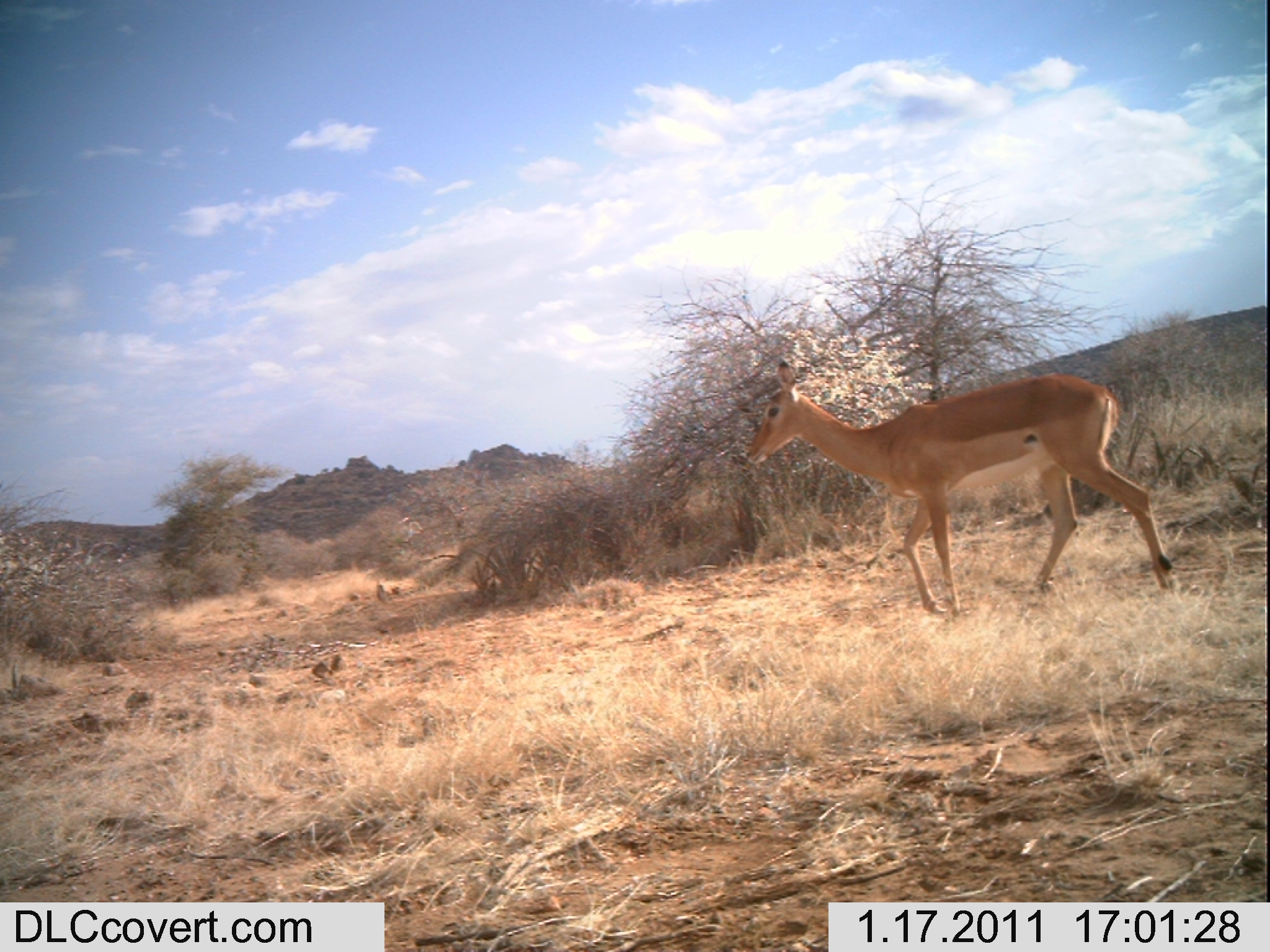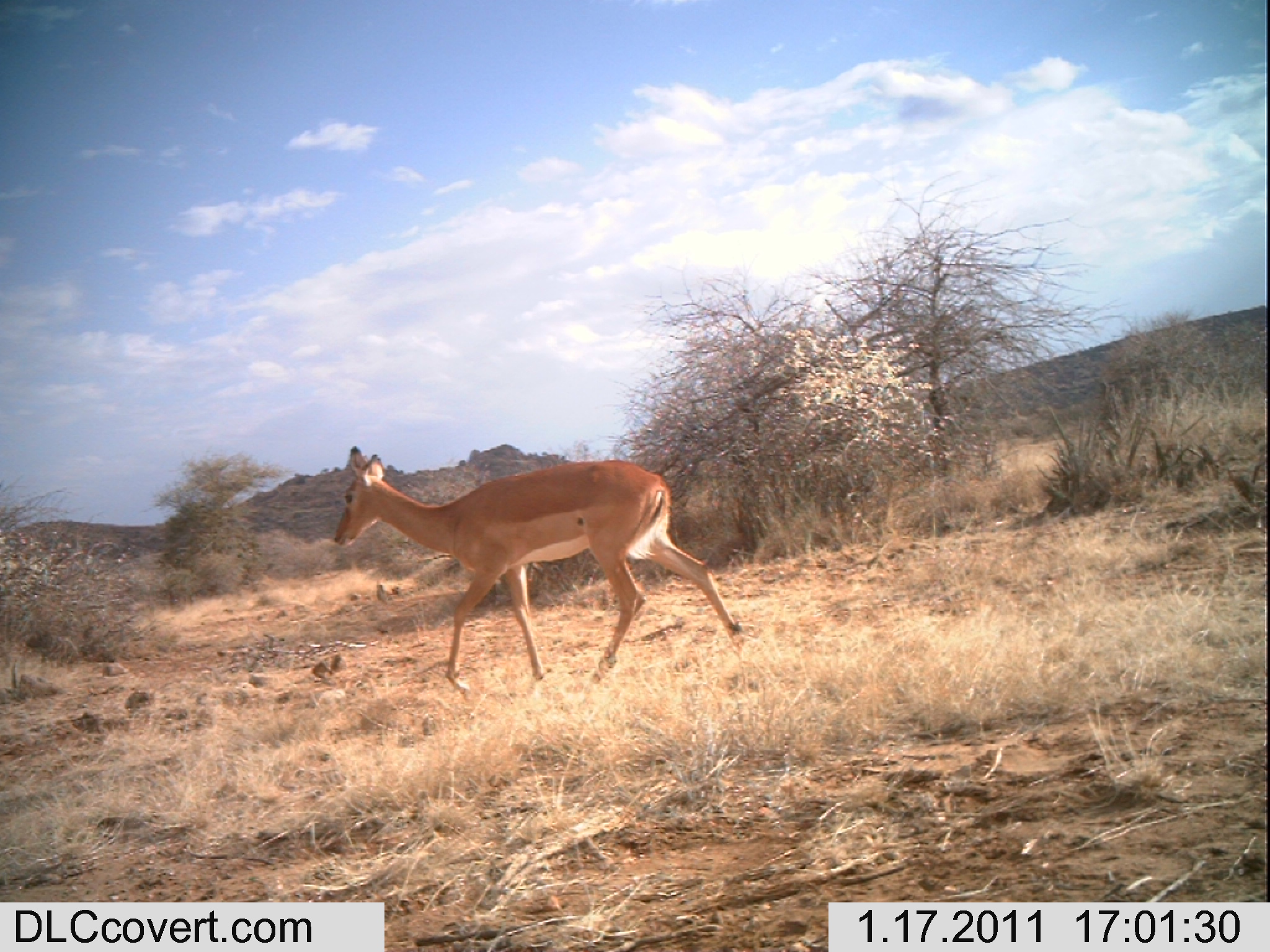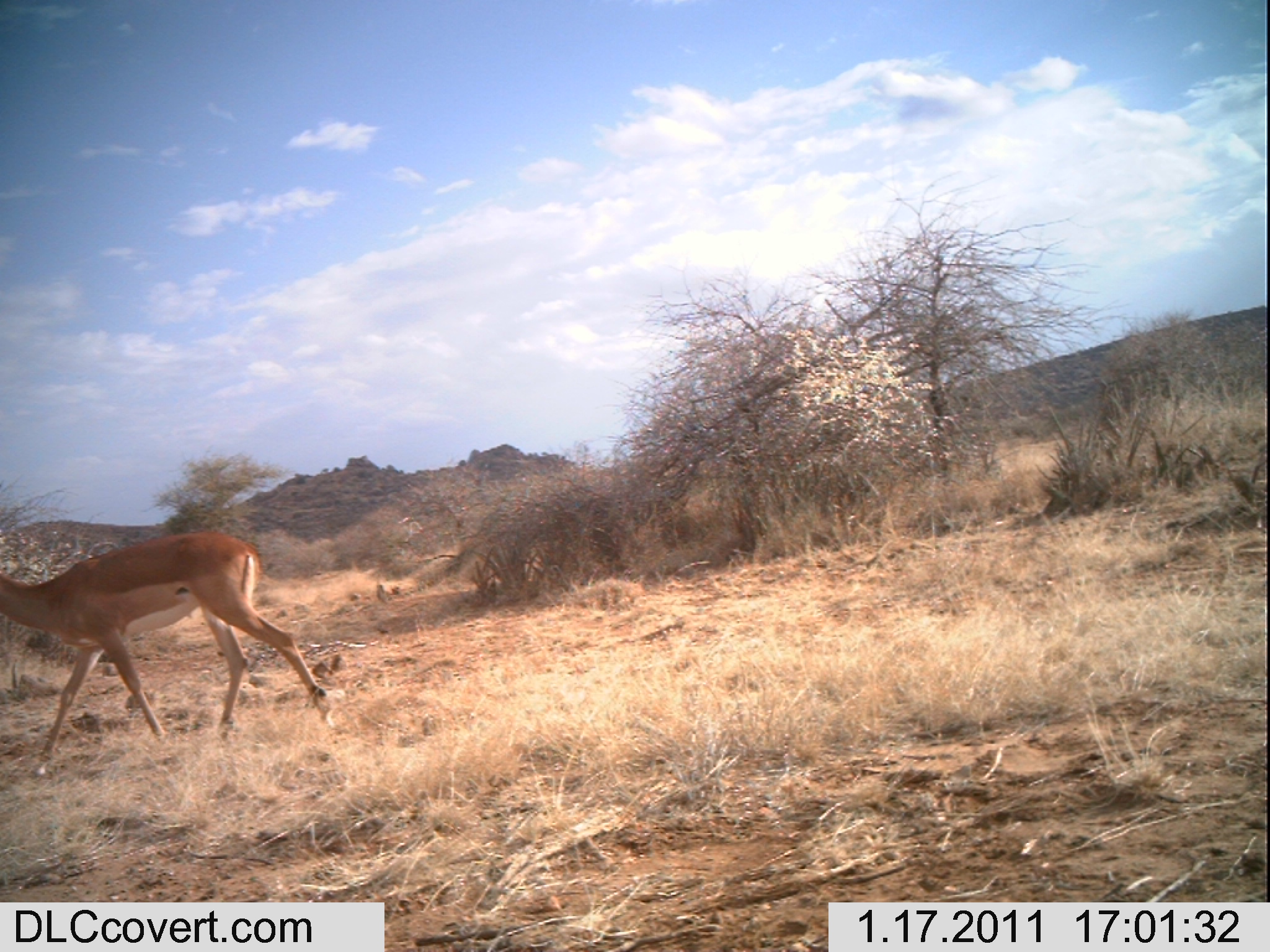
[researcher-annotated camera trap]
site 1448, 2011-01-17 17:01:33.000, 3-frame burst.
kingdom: Animalia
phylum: Chordata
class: Mammalia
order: Artiodactyla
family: Bovidae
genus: Aepyceros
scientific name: Aepyceros melampus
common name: impala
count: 1